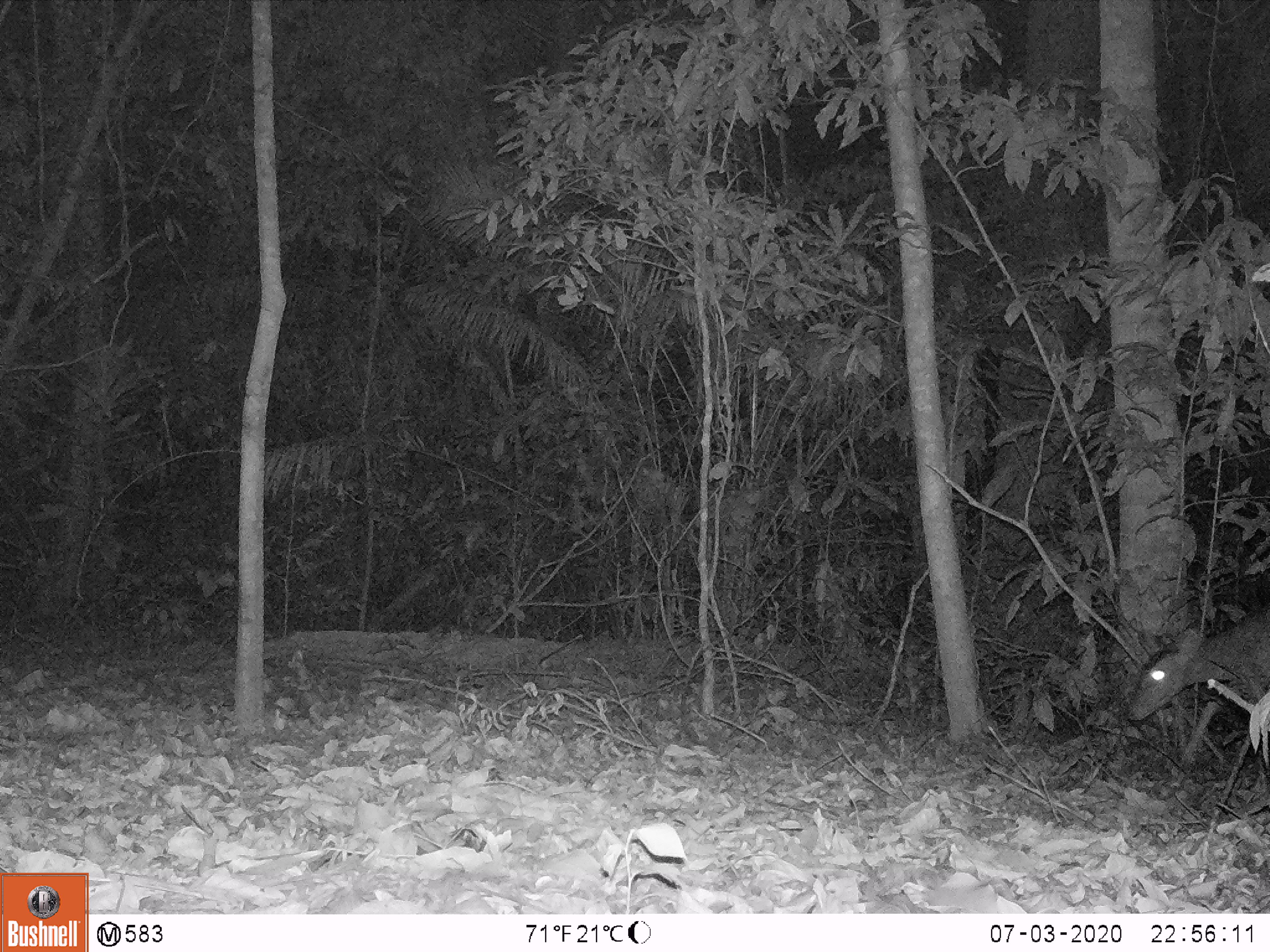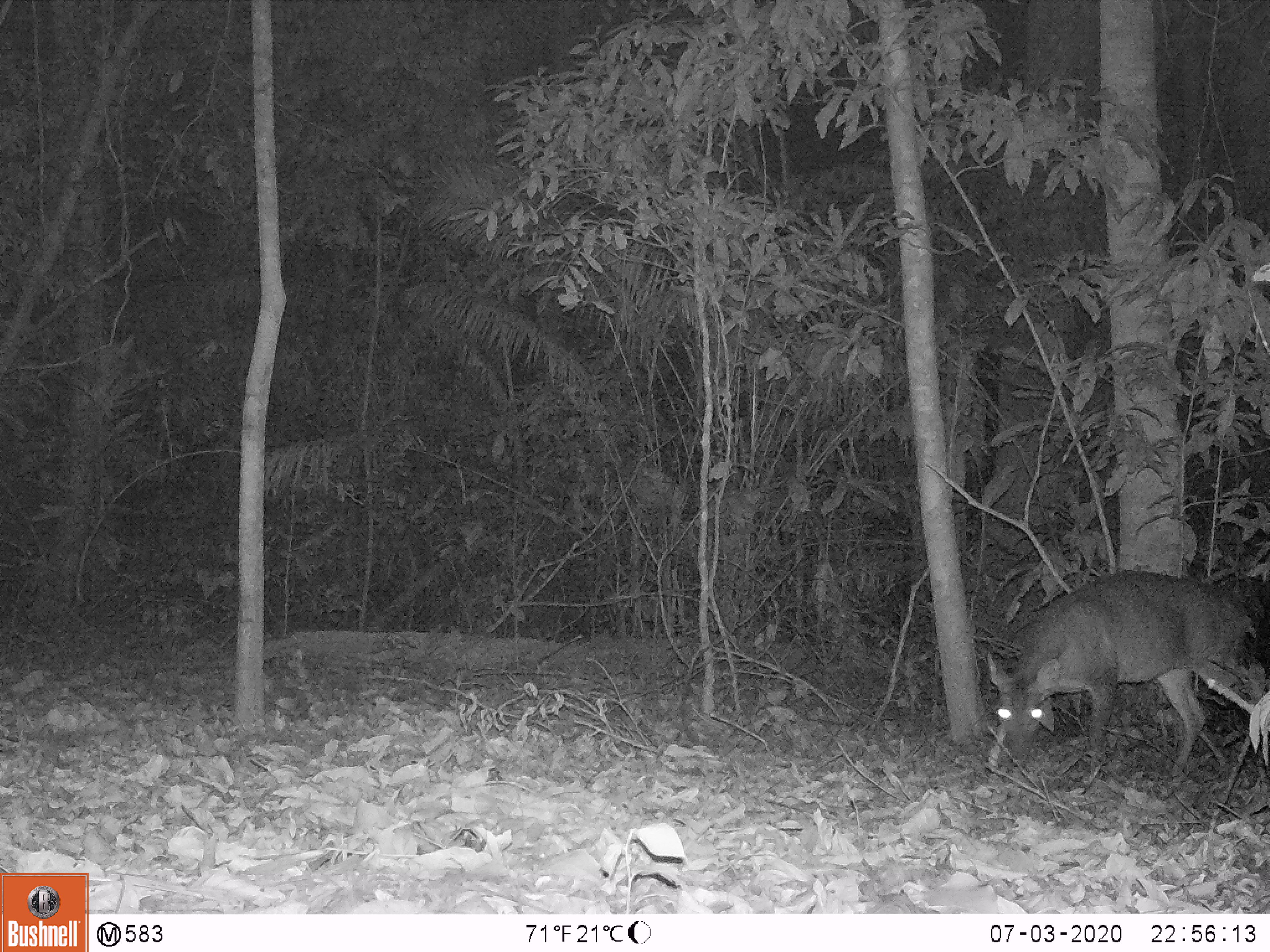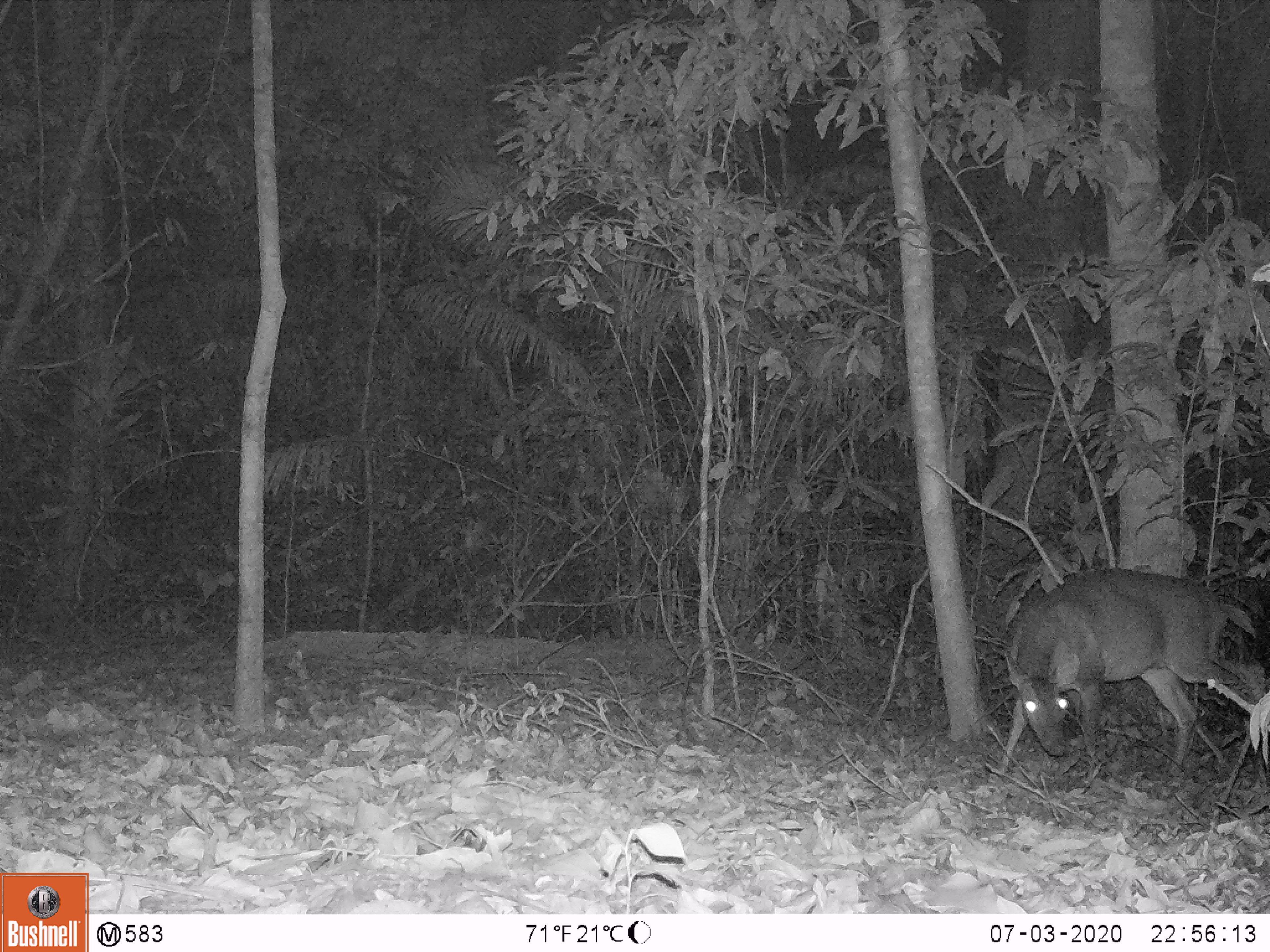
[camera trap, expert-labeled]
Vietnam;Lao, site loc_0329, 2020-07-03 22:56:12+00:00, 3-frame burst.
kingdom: Animalia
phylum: Chordata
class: Mammalia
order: Artiodactyla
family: Cervidae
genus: Muntiacus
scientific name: Muntiacus vuquangensis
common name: large-antlered muntjac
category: large antlered muntjac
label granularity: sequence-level